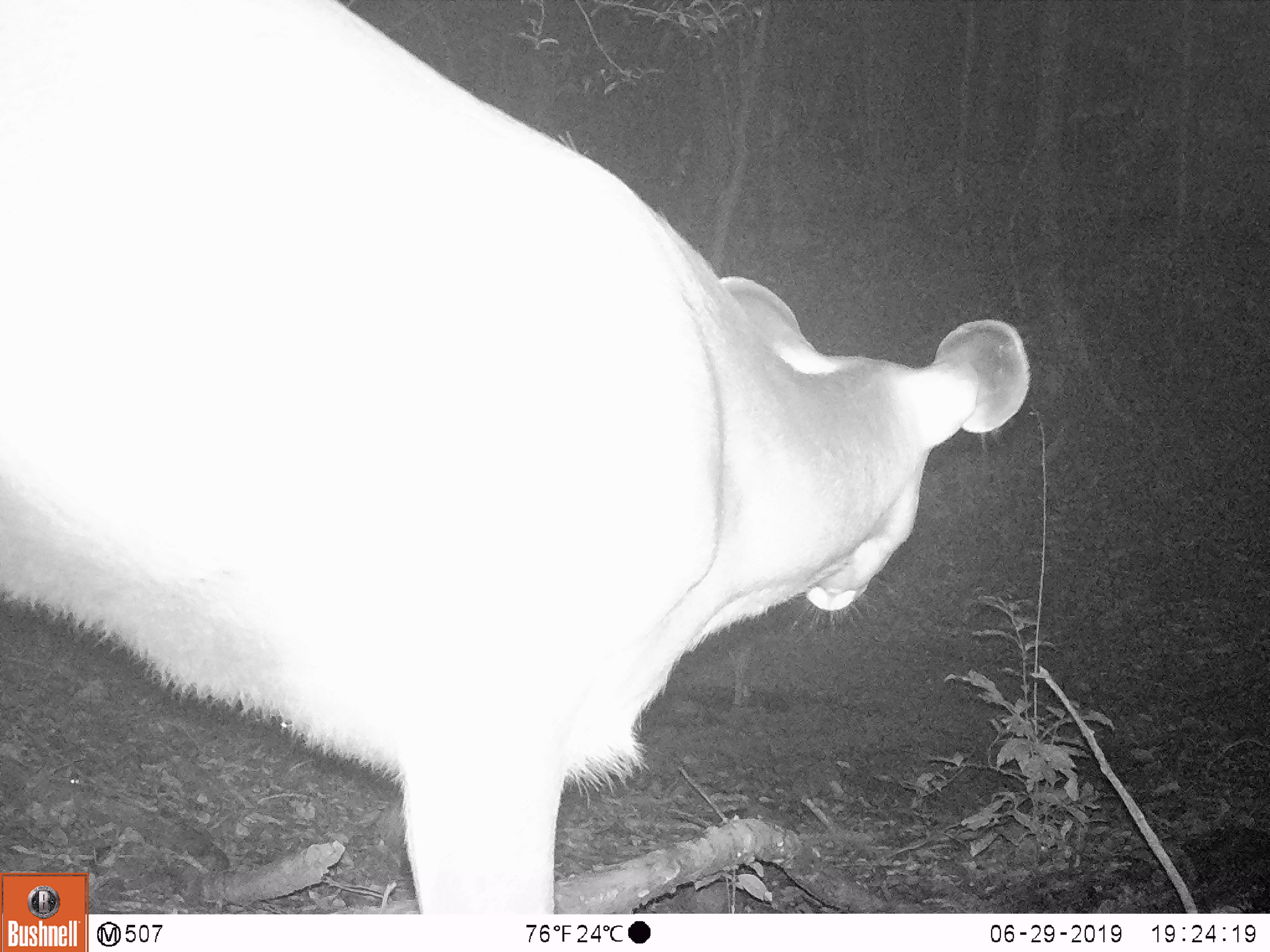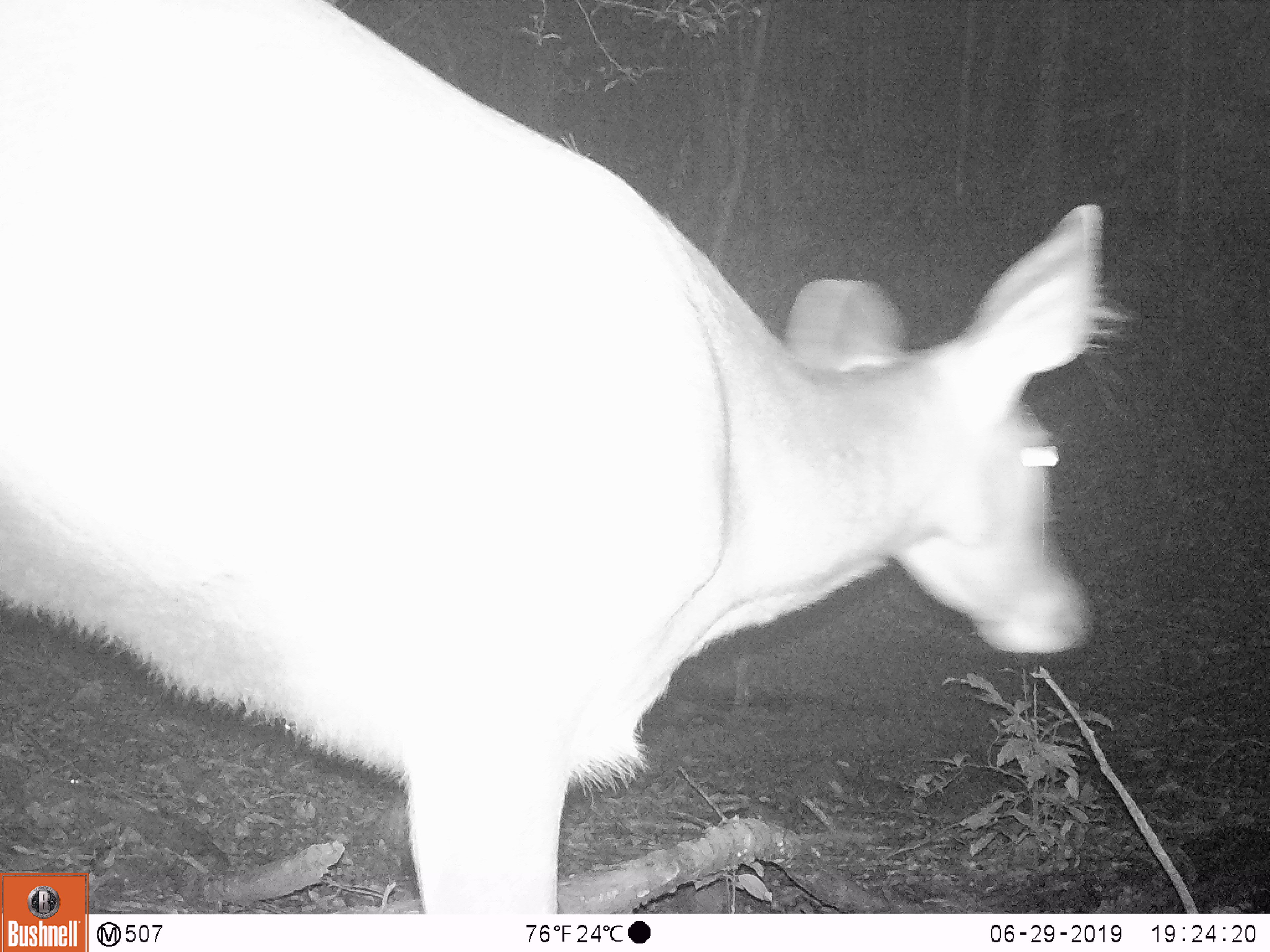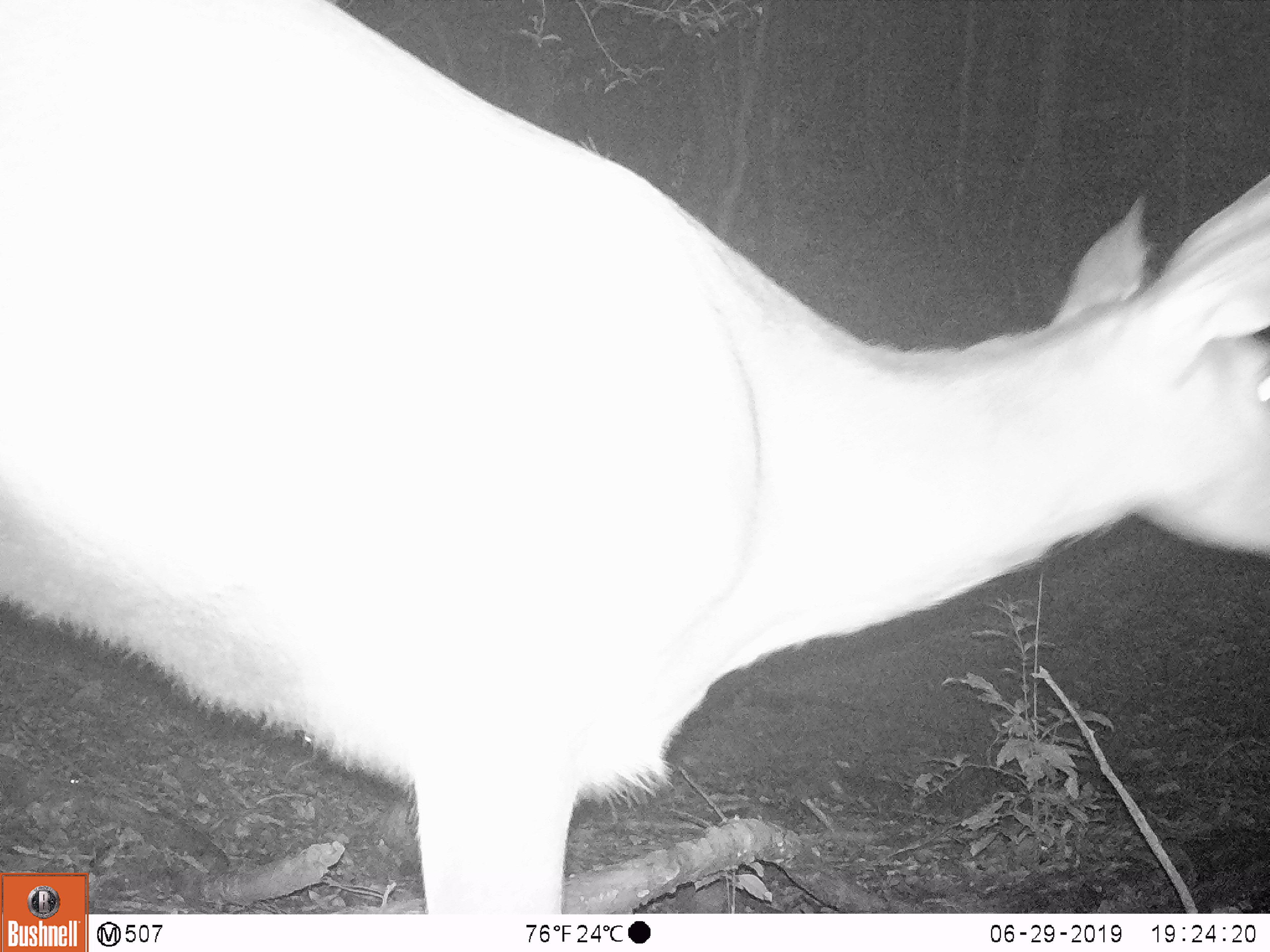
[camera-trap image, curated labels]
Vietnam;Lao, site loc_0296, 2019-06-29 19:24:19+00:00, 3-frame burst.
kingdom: Animalia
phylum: Chordata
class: Mammalia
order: Artiodactyla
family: Cervidae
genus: Rusa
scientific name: Rusa unicolor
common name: sambar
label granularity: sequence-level